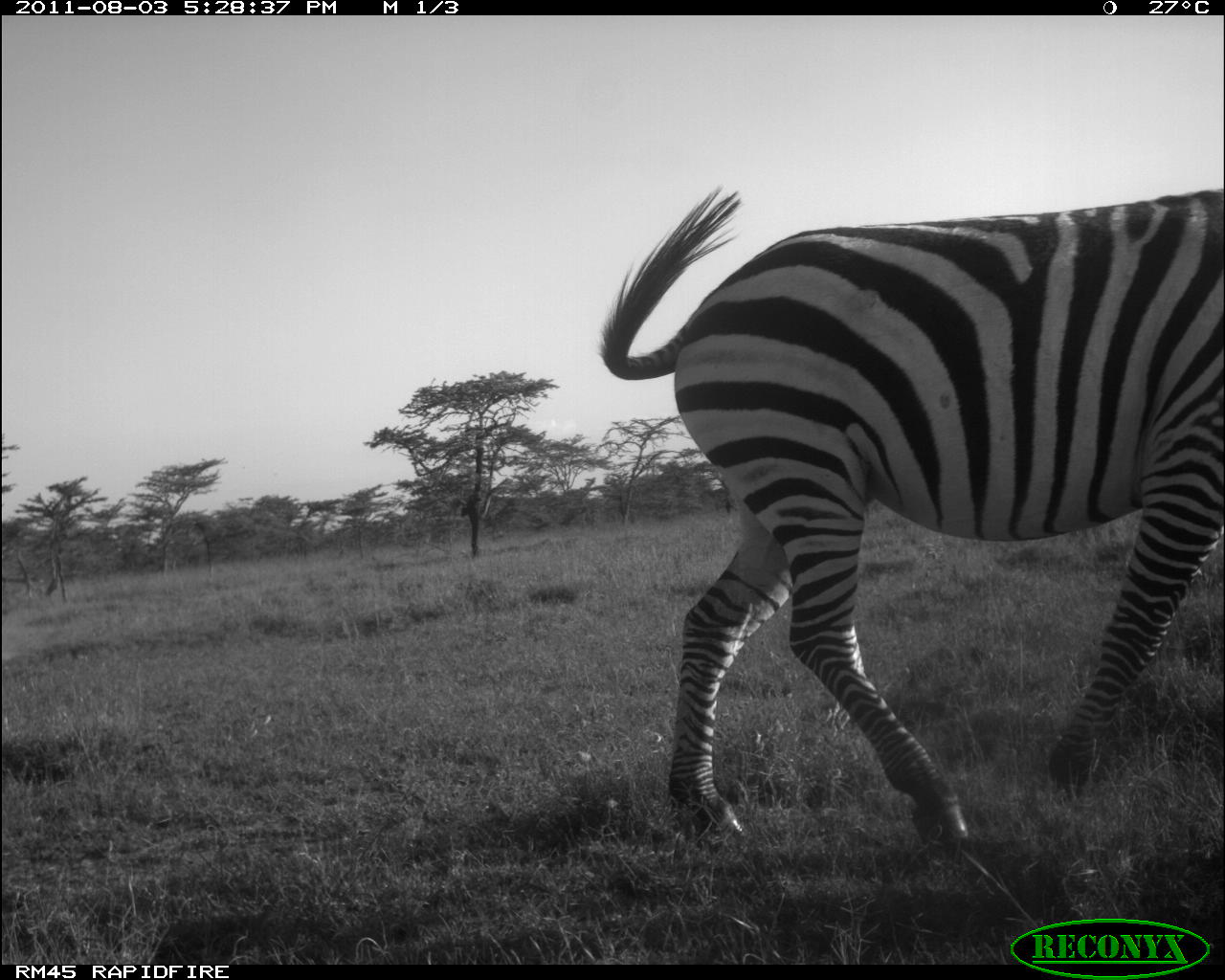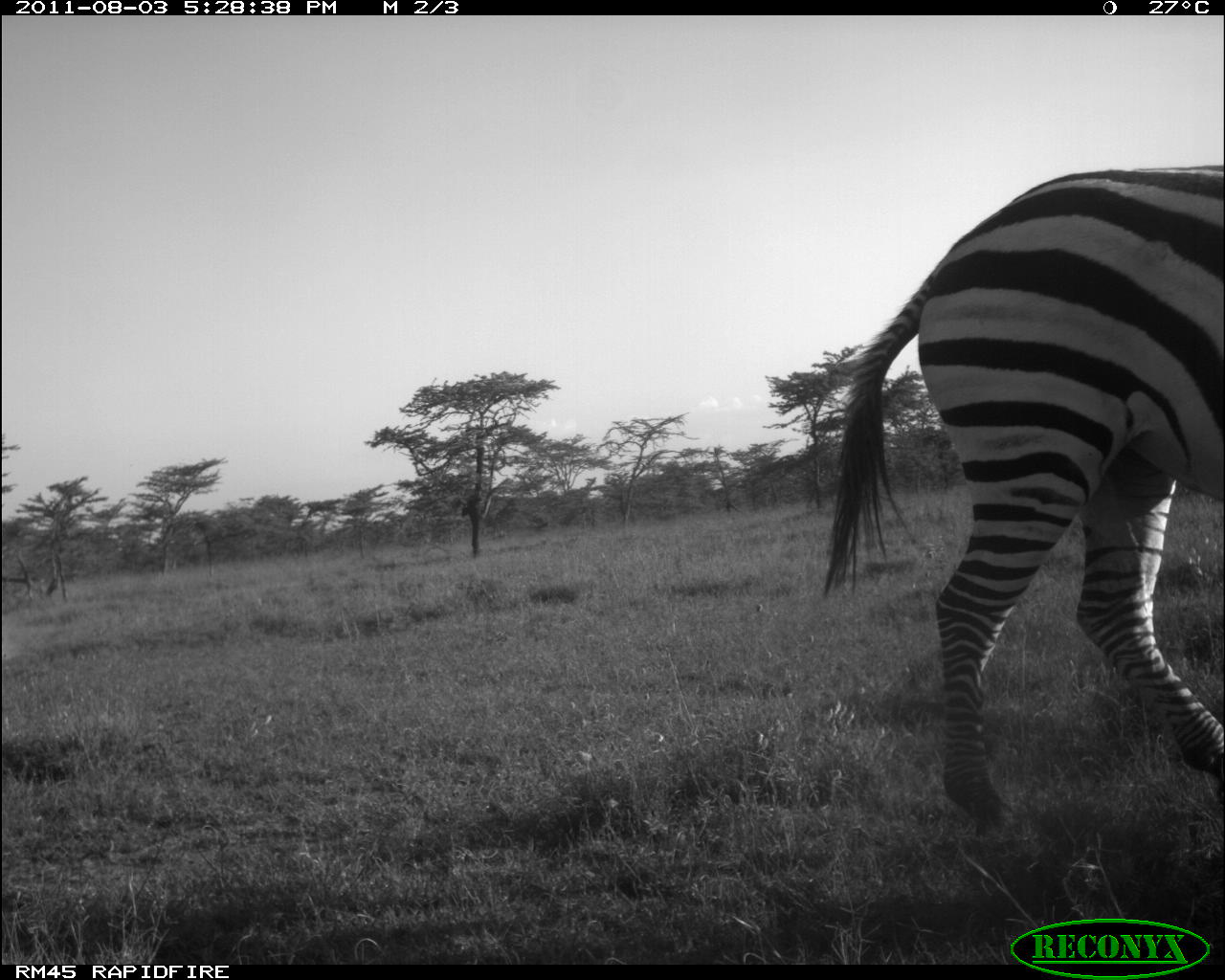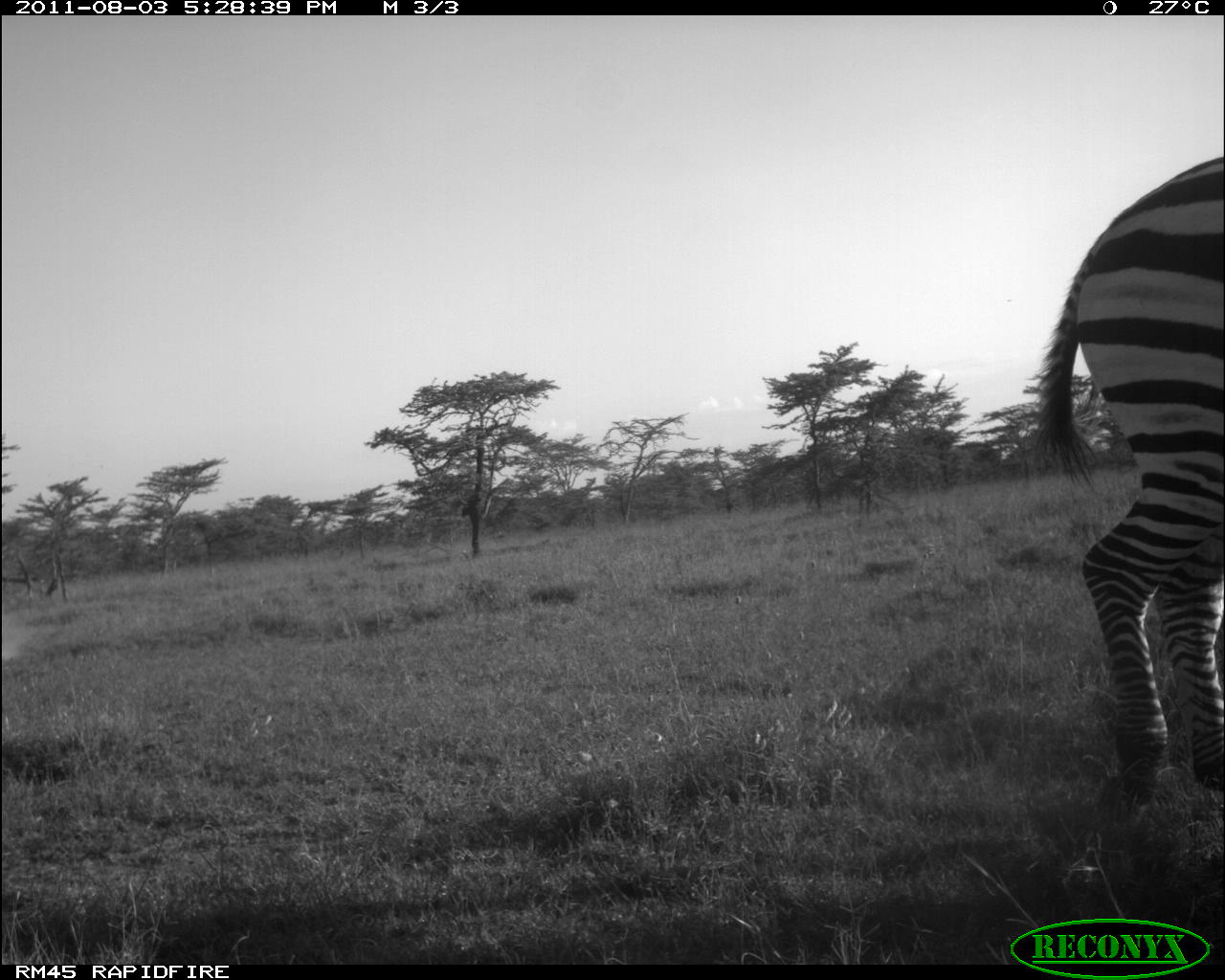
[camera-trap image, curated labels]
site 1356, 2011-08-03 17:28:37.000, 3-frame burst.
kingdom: Animalia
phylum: Chordata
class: Mammalia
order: Perissodactyla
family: Equidae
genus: Equus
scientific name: Equus quagga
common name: plains zebra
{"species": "Equus quagga (plains zebra)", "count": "1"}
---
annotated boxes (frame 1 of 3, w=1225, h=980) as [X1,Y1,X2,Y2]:
equus quagga: [591,180,1219,848]